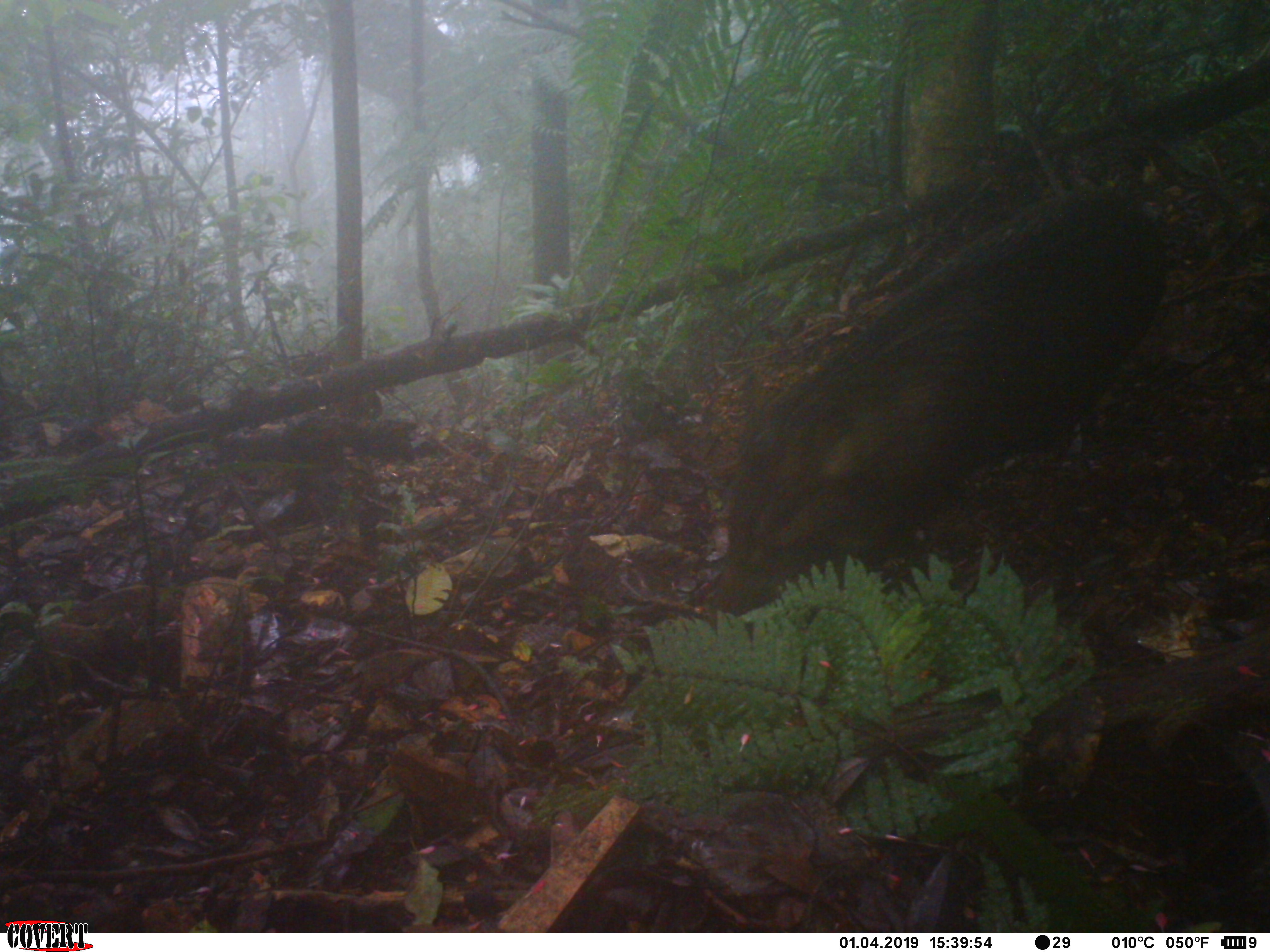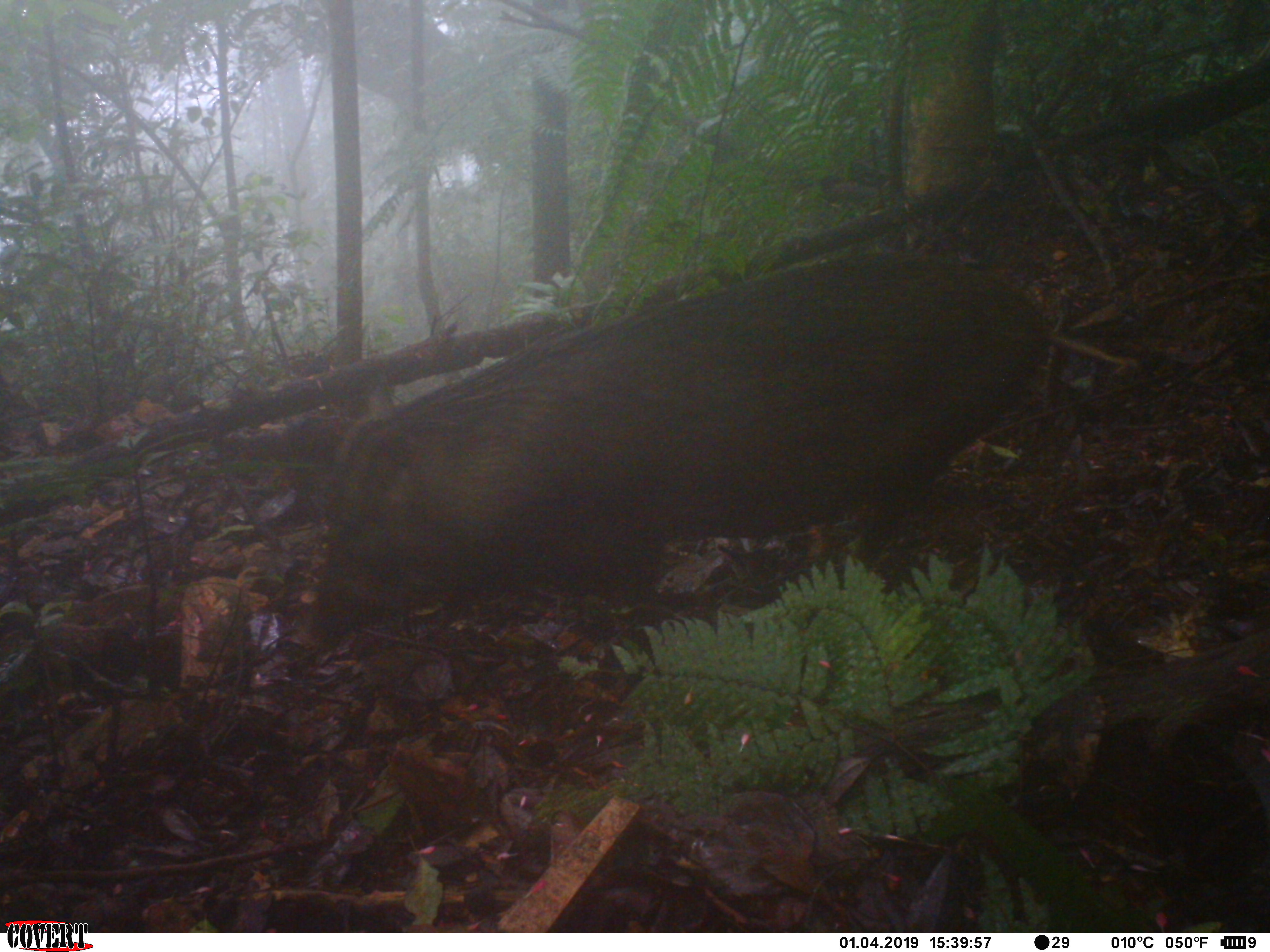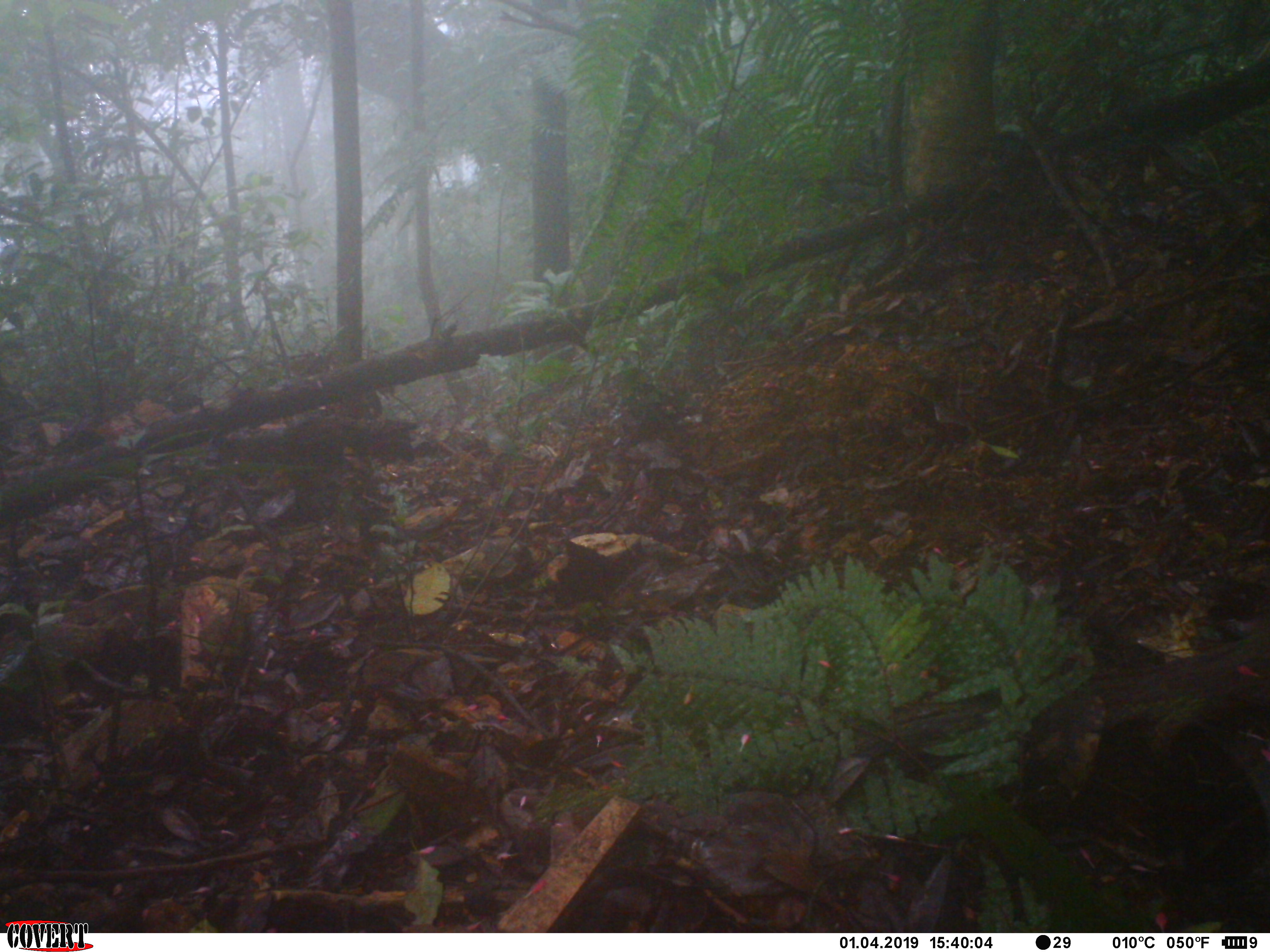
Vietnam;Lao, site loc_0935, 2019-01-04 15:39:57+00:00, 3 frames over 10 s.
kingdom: Animalia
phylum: Chordata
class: Mammalia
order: Artiodactyla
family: Suidae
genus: Sus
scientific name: Sus scrofa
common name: eurasian wild pig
Eurasian wild pig (Sus scrofa). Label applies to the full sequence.